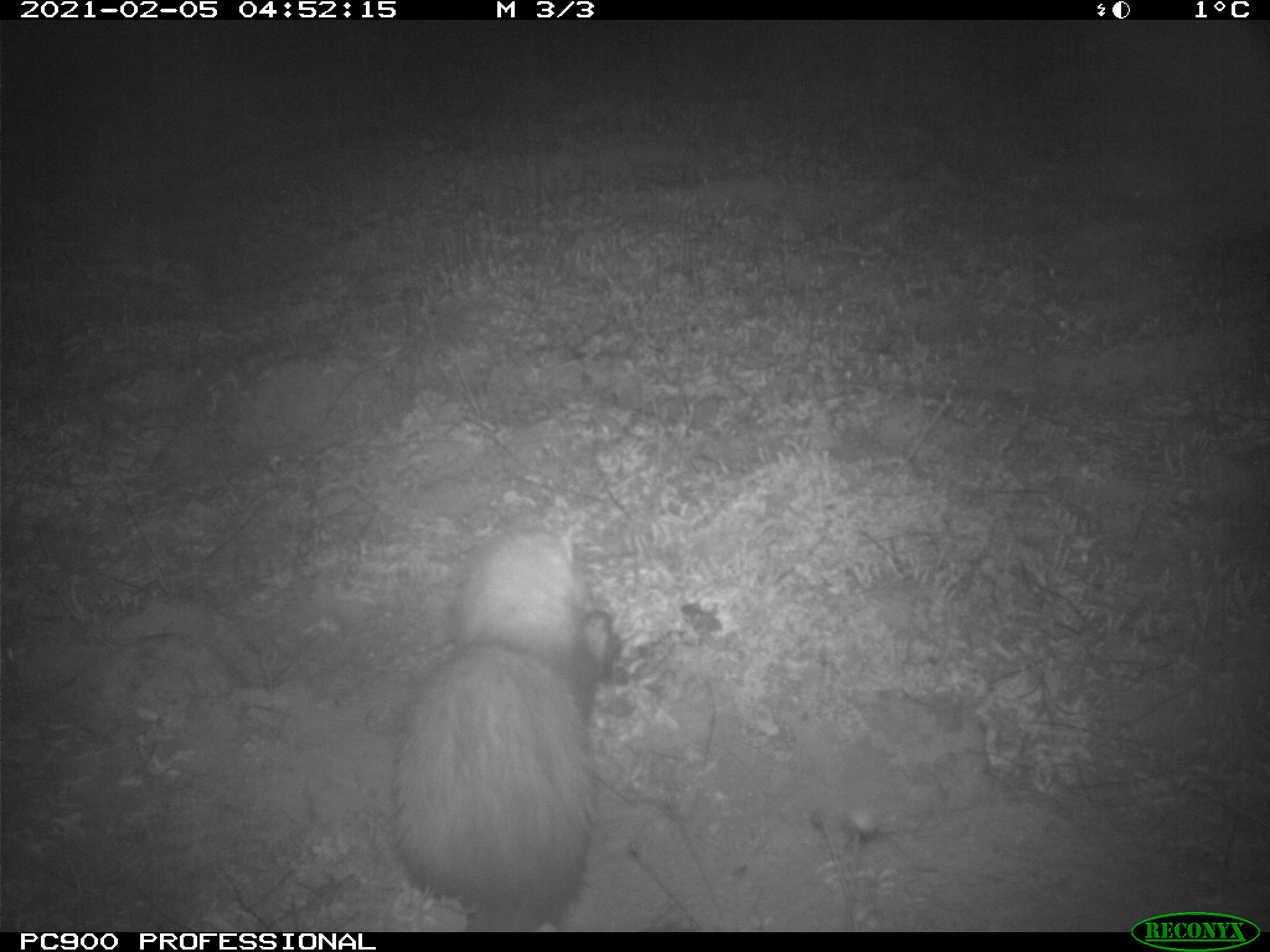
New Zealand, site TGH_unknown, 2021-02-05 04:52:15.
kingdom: Animalia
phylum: Chordata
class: Mammalia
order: Carnivora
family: Mustelidae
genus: Mustela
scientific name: Mustela furo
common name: ferret